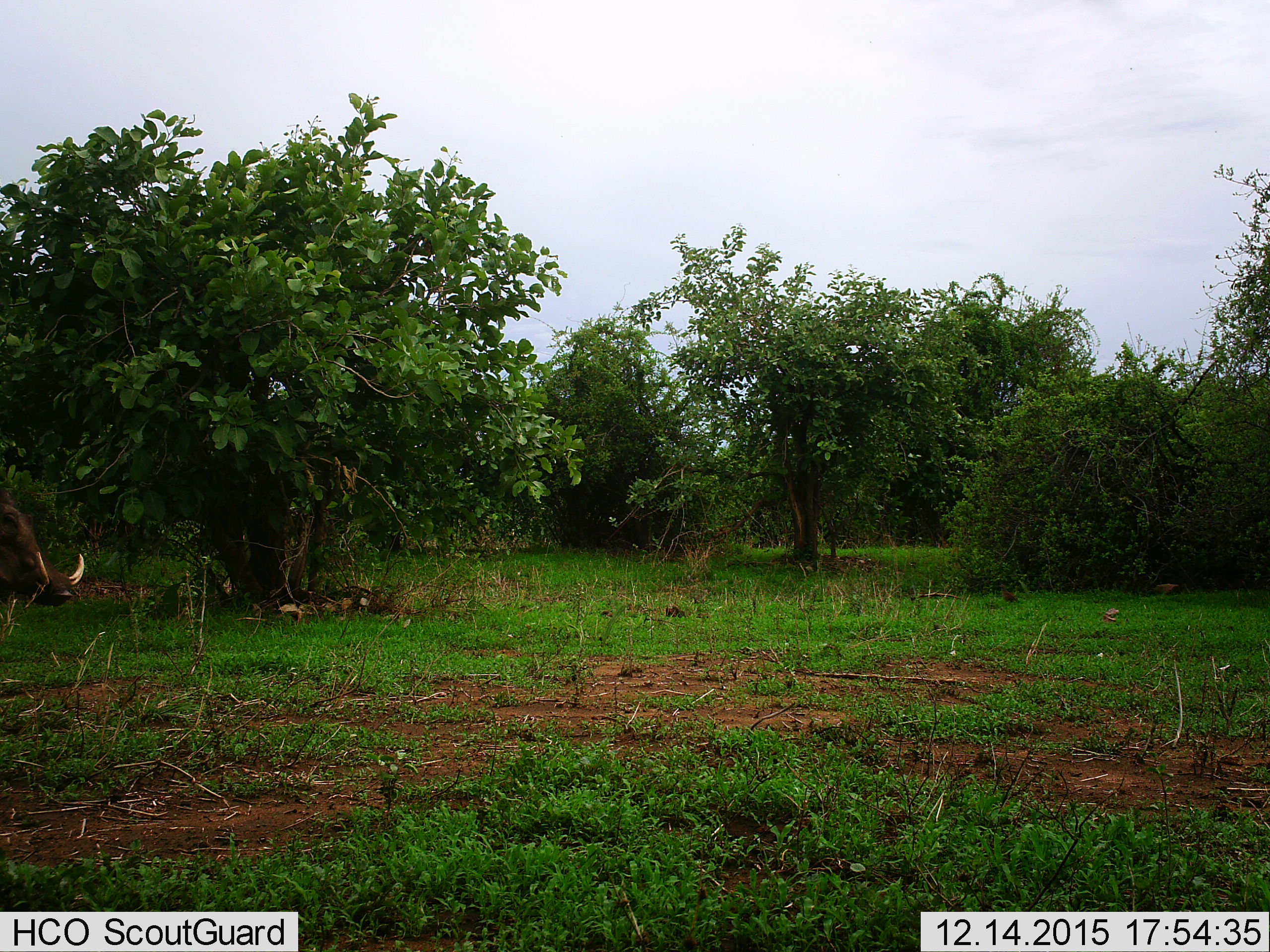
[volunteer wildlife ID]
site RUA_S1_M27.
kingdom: Animalia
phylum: Chordata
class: Mammalia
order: Artiodactyla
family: Suidae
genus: Phacochoerus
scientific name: Phacochoerus africanus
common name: warthog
Warthog (Phacochoerus africanus), count 1. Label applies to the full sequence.